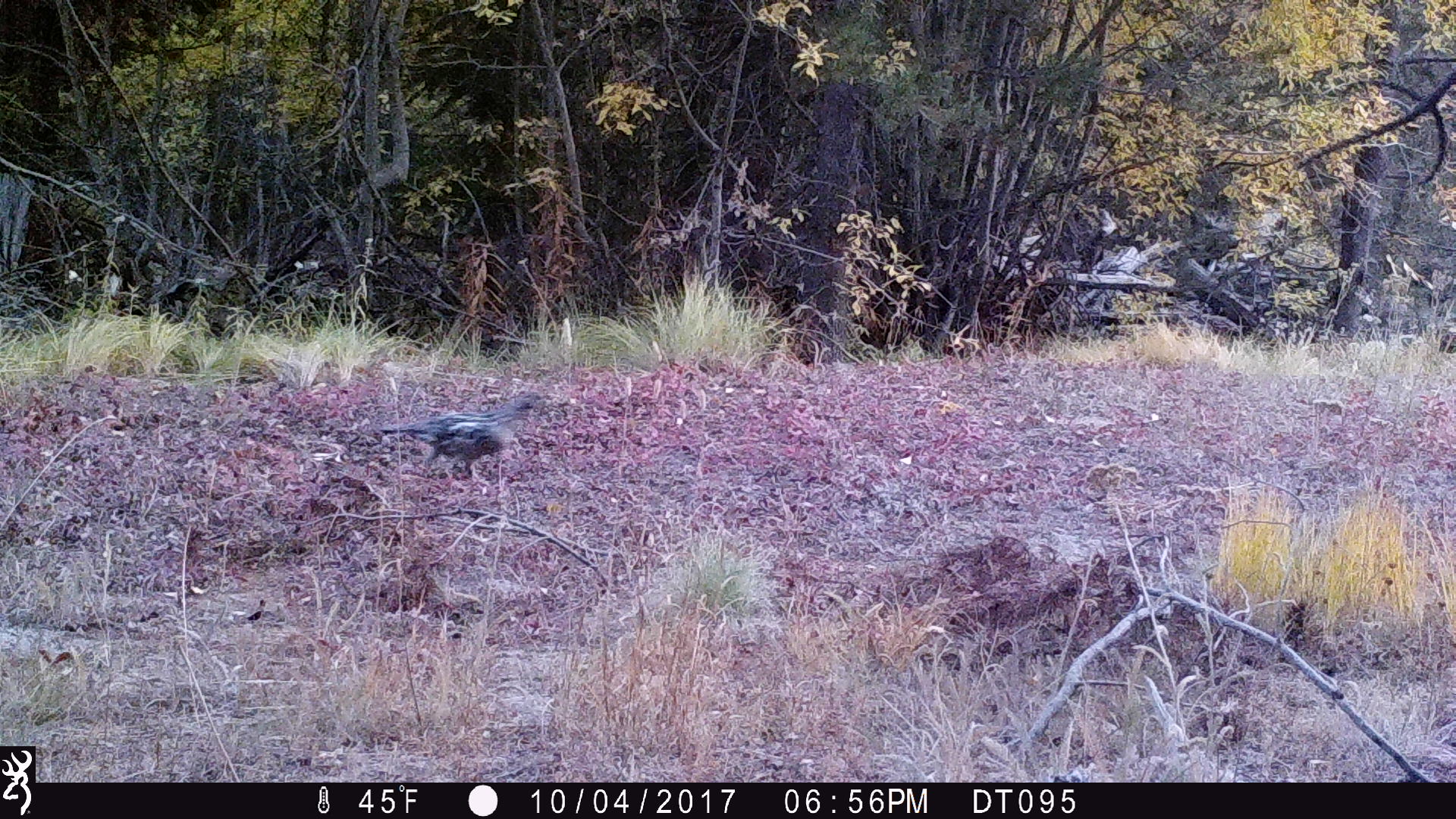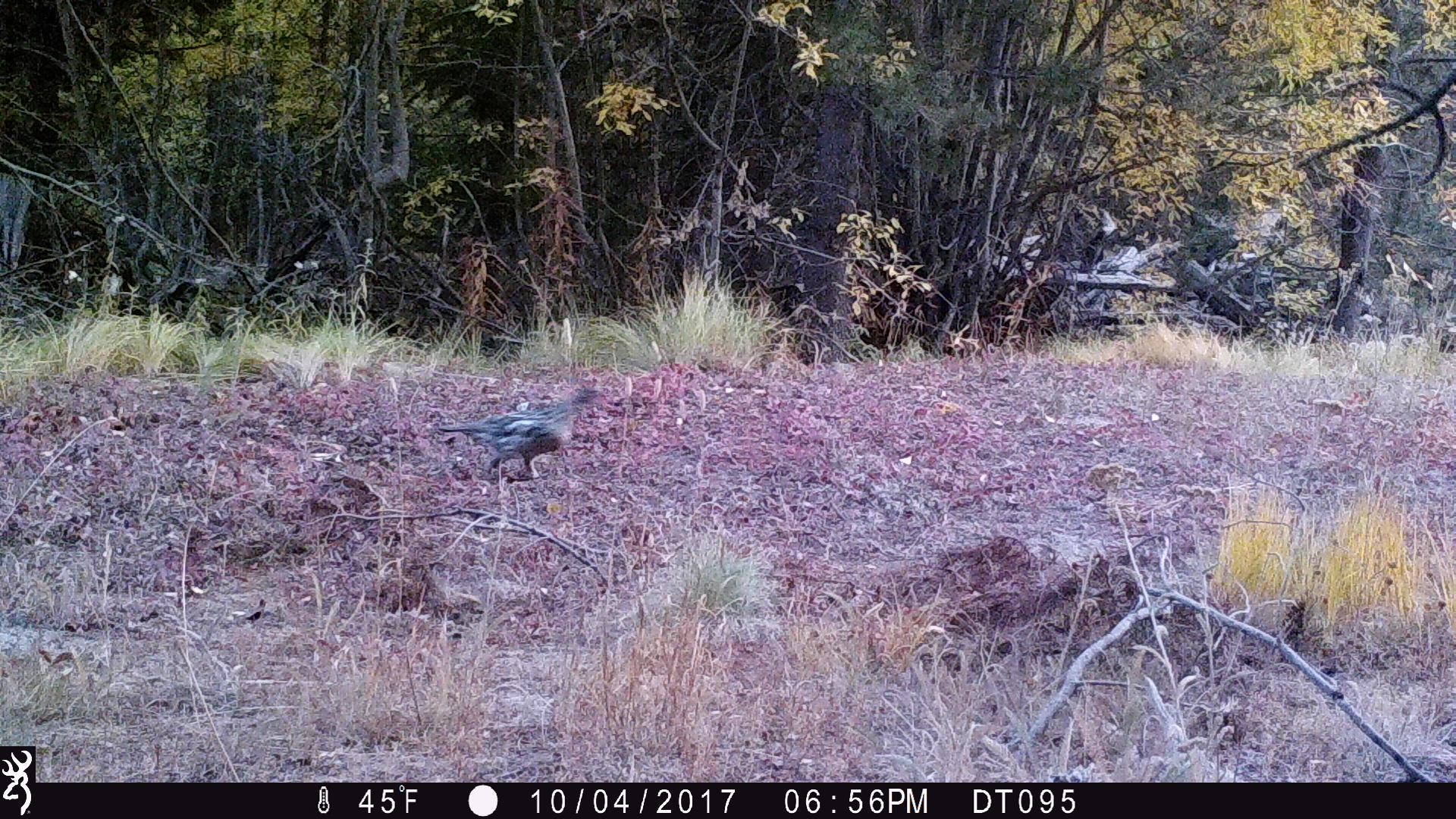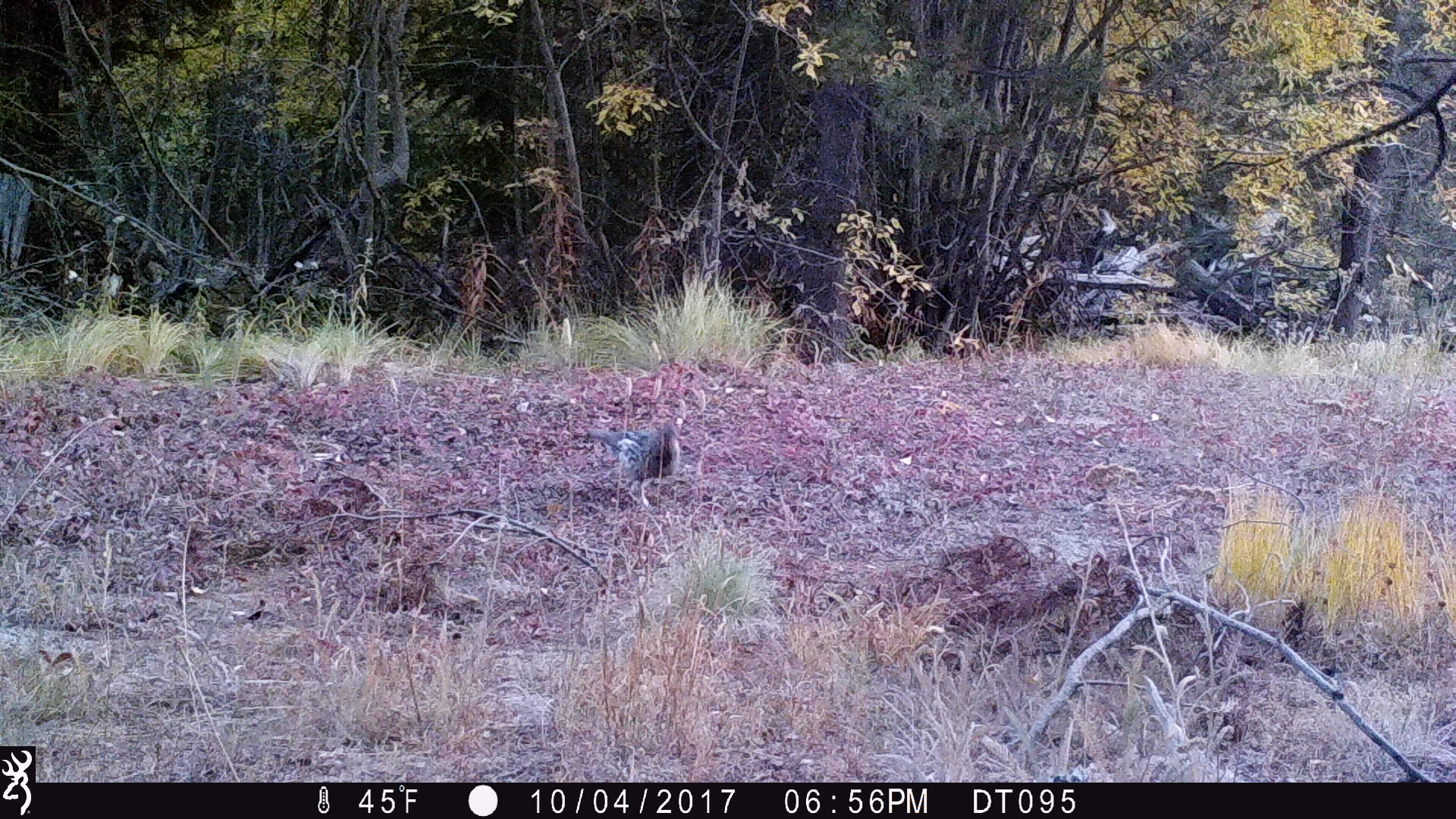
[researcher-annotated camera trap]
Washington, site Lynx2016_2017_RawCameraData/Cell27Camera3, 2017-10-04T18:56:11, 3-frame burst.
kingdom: Animalia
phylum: Chordata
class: Aves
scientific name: Aves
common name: birds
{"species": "Aves (birds)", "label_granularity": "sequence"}